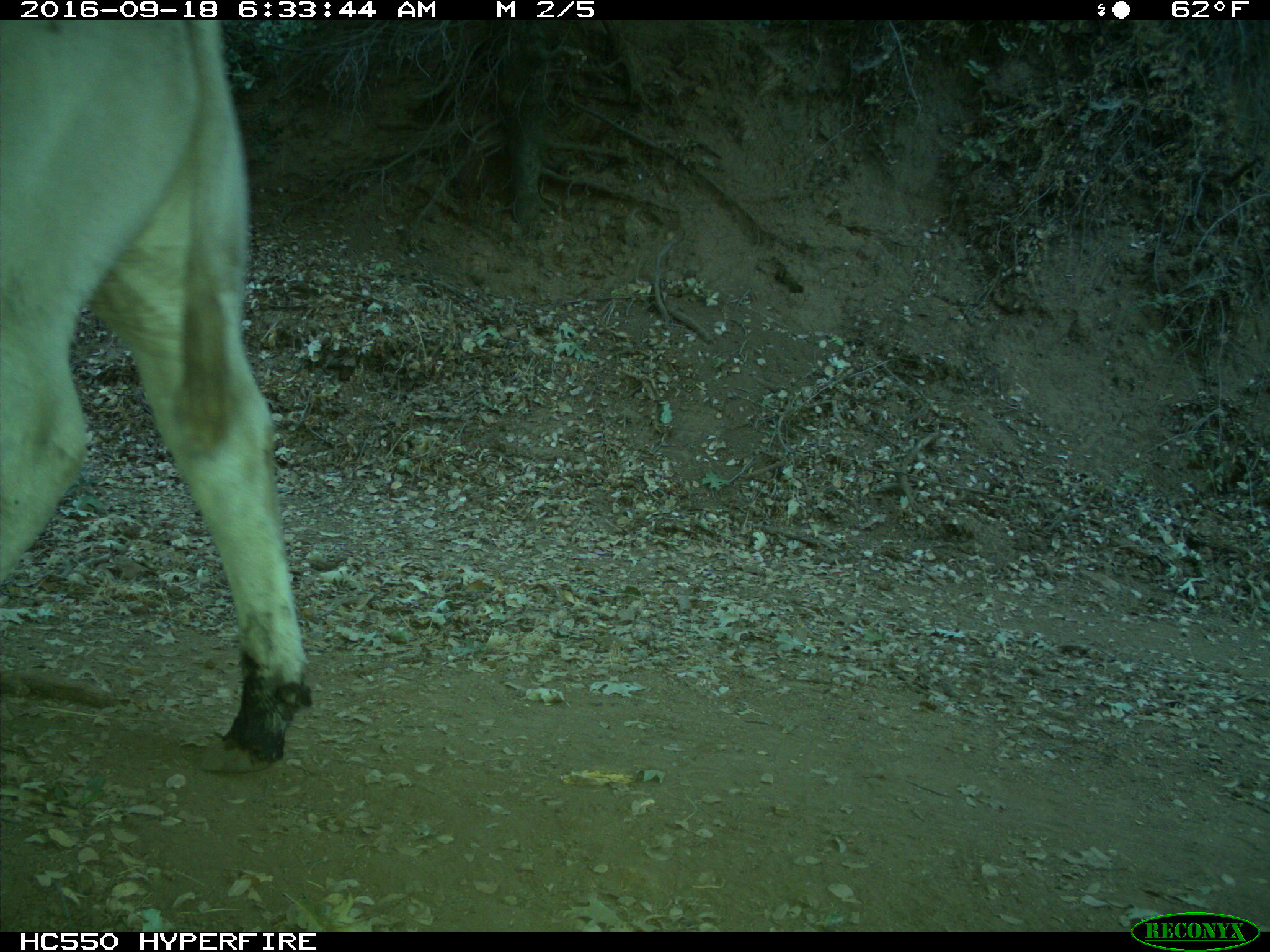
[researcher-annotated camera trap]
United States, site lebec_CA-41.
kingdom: Animalia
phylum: Chordata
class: Mammalia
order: Artiodactyla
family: Bovidae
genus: Bos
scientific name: Bos taurus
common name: domestic cow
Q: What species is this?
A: Bos taurus (domestic cow).